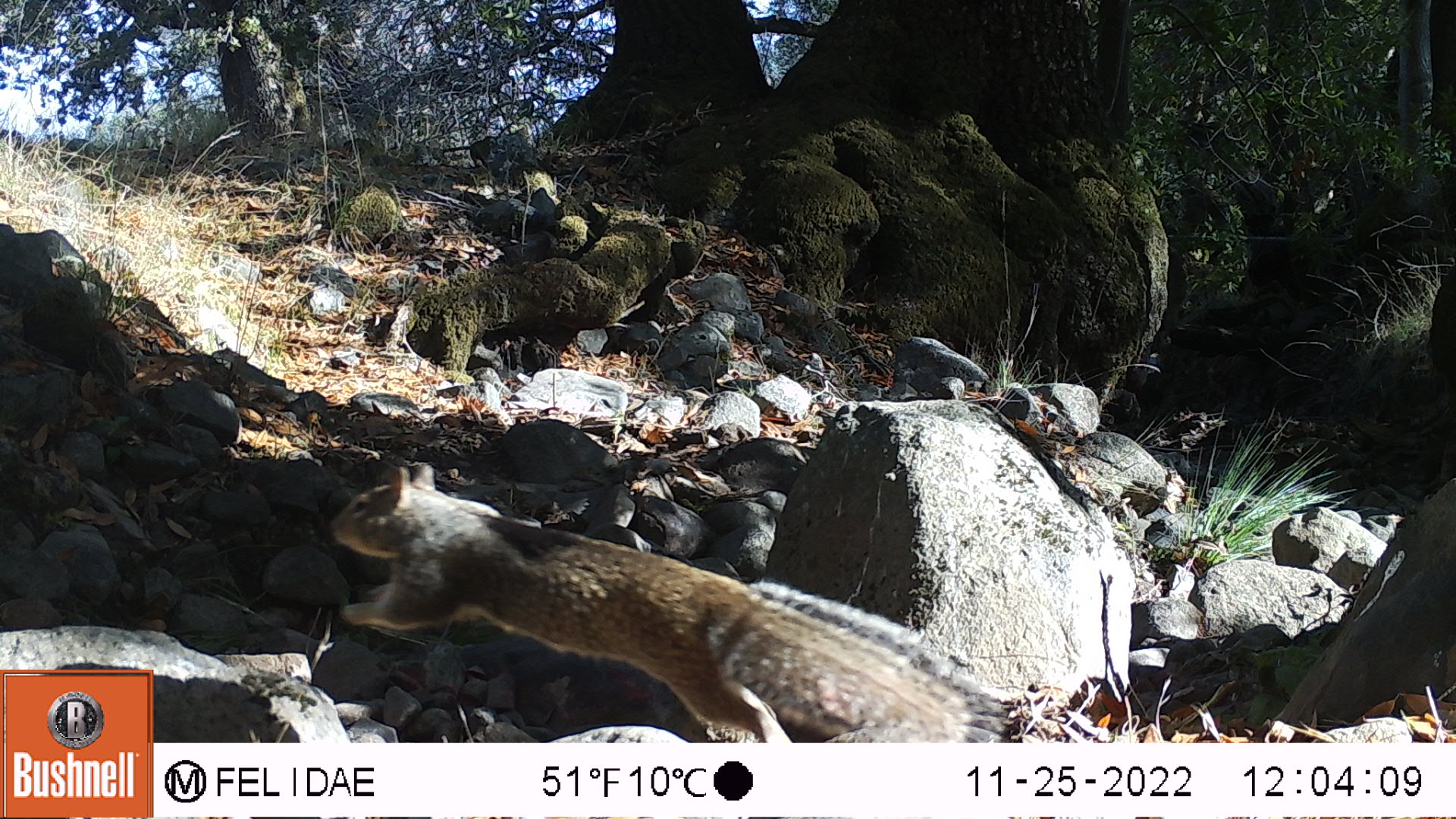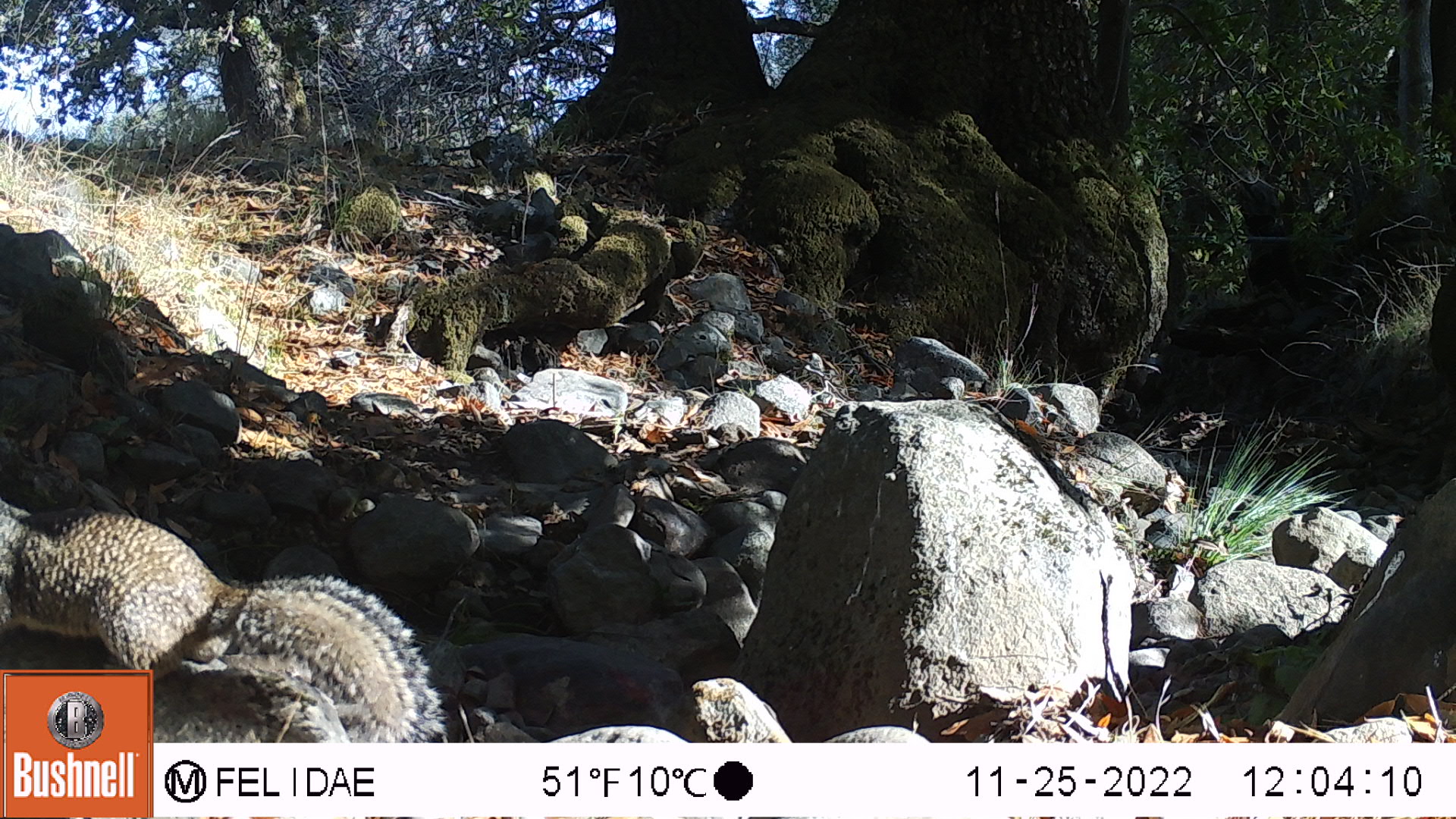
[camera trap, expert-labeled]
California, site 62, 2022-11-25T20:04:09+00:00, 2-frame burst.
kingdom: Animalia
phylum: Chordata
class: Mammalia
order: Rodentia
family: Sciuridae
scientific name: Sciuridae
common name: squirrel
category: unknown squirrel